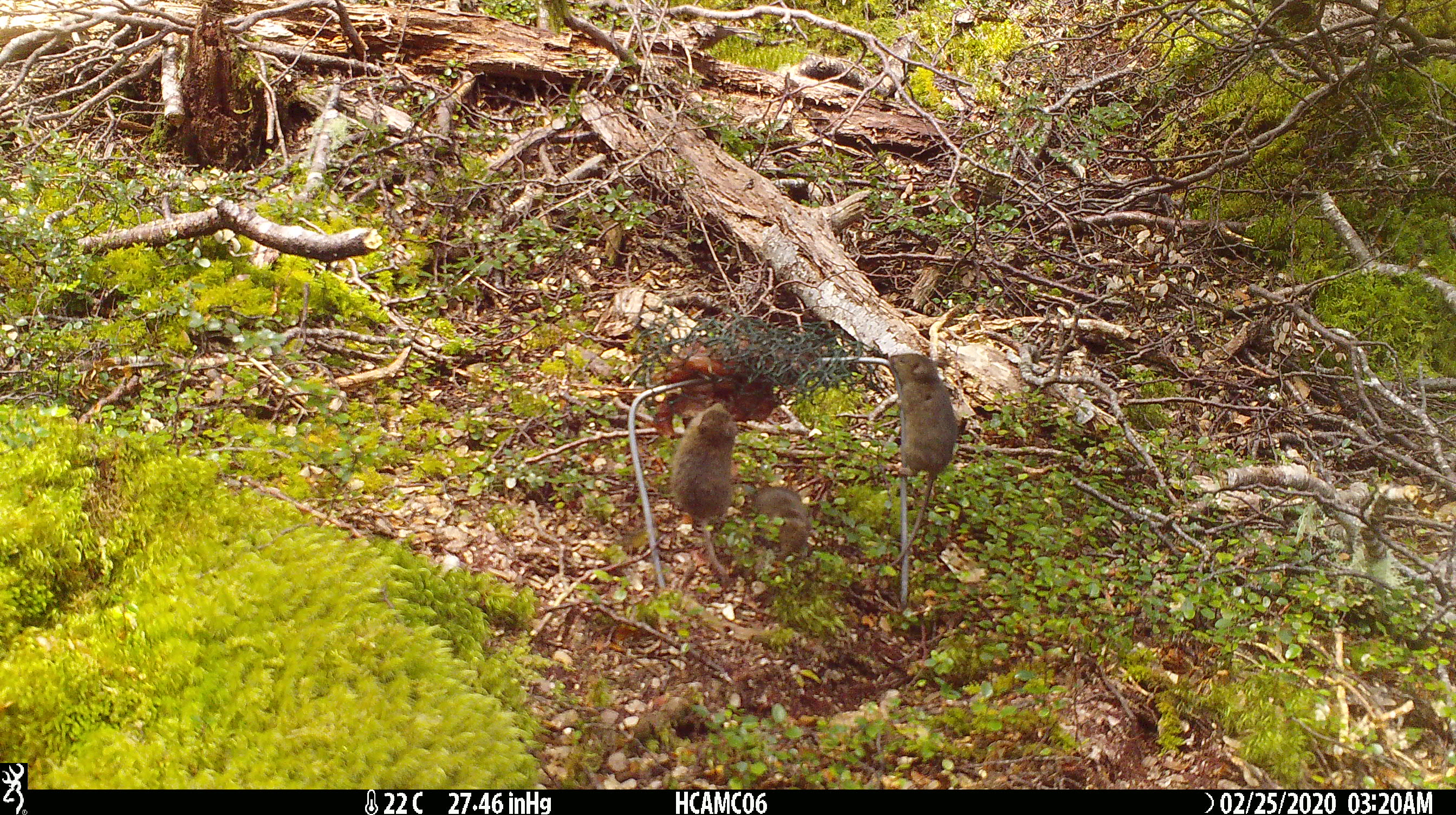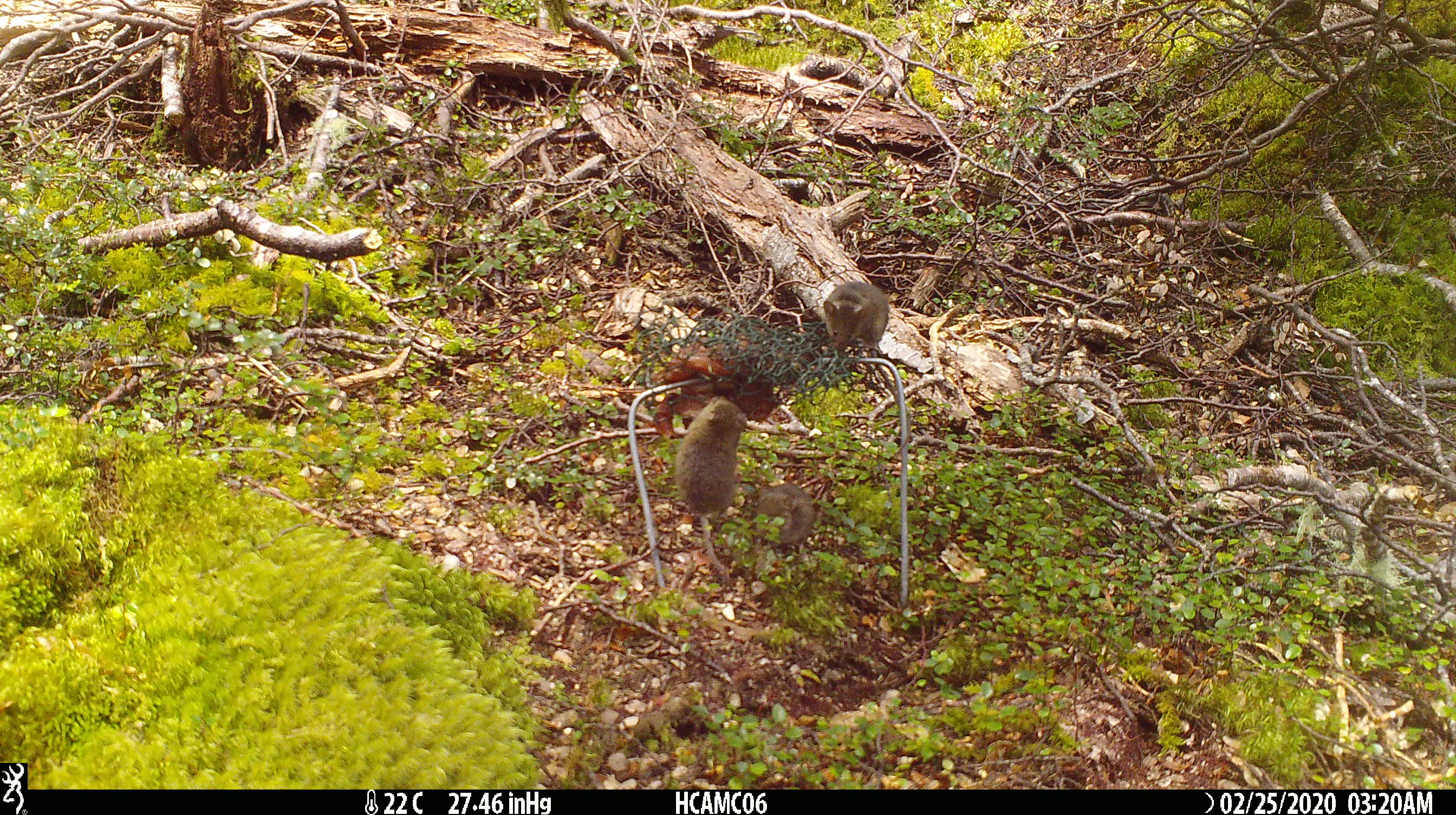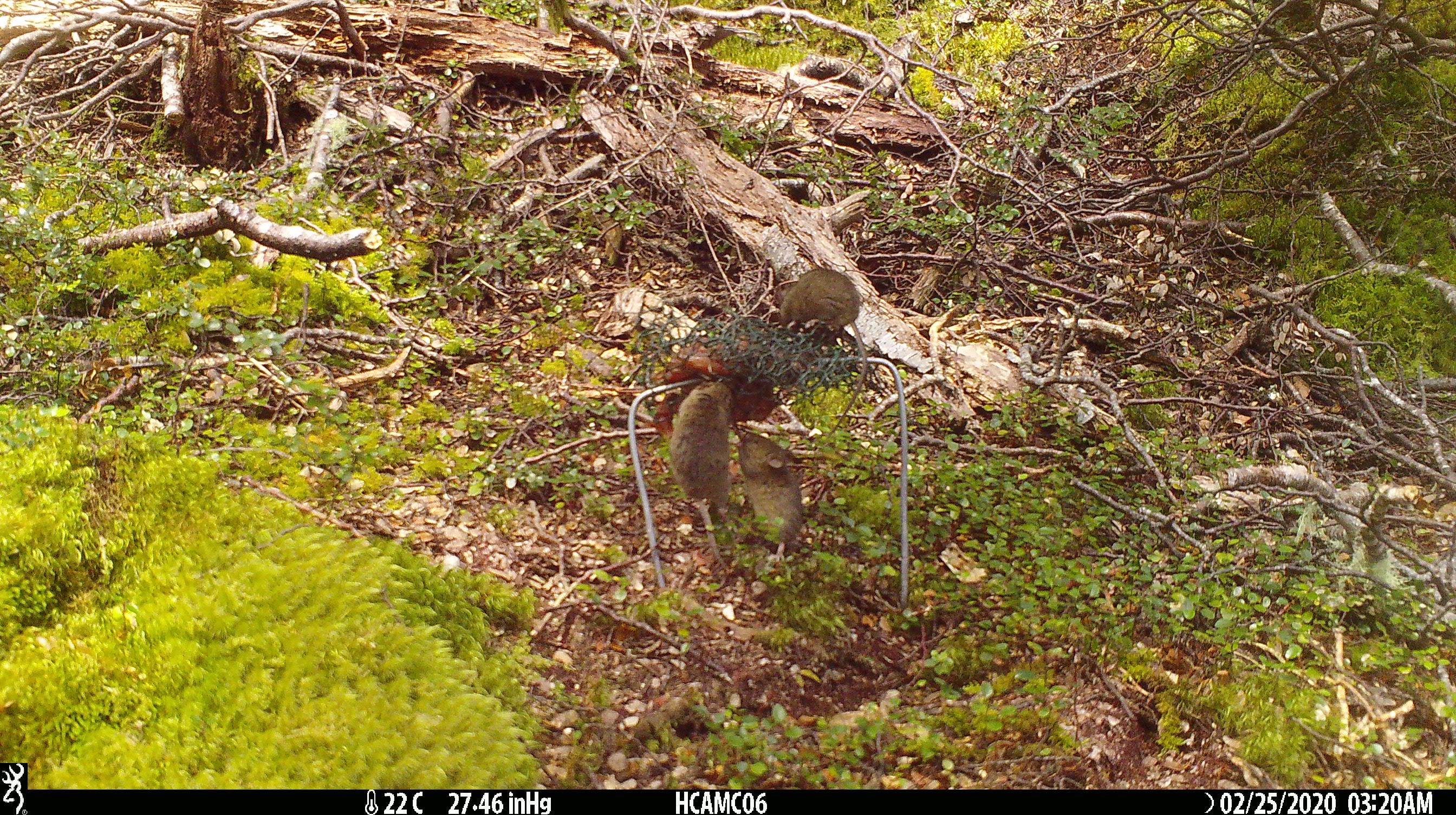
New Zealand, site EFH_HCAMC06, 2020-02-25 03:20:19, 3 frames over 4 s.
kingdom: Animalia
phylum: Chordata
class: Mammalia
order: Rodentia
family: Muridae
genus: Mus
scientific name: Mus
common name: mouse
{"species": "mouse (Mus)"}